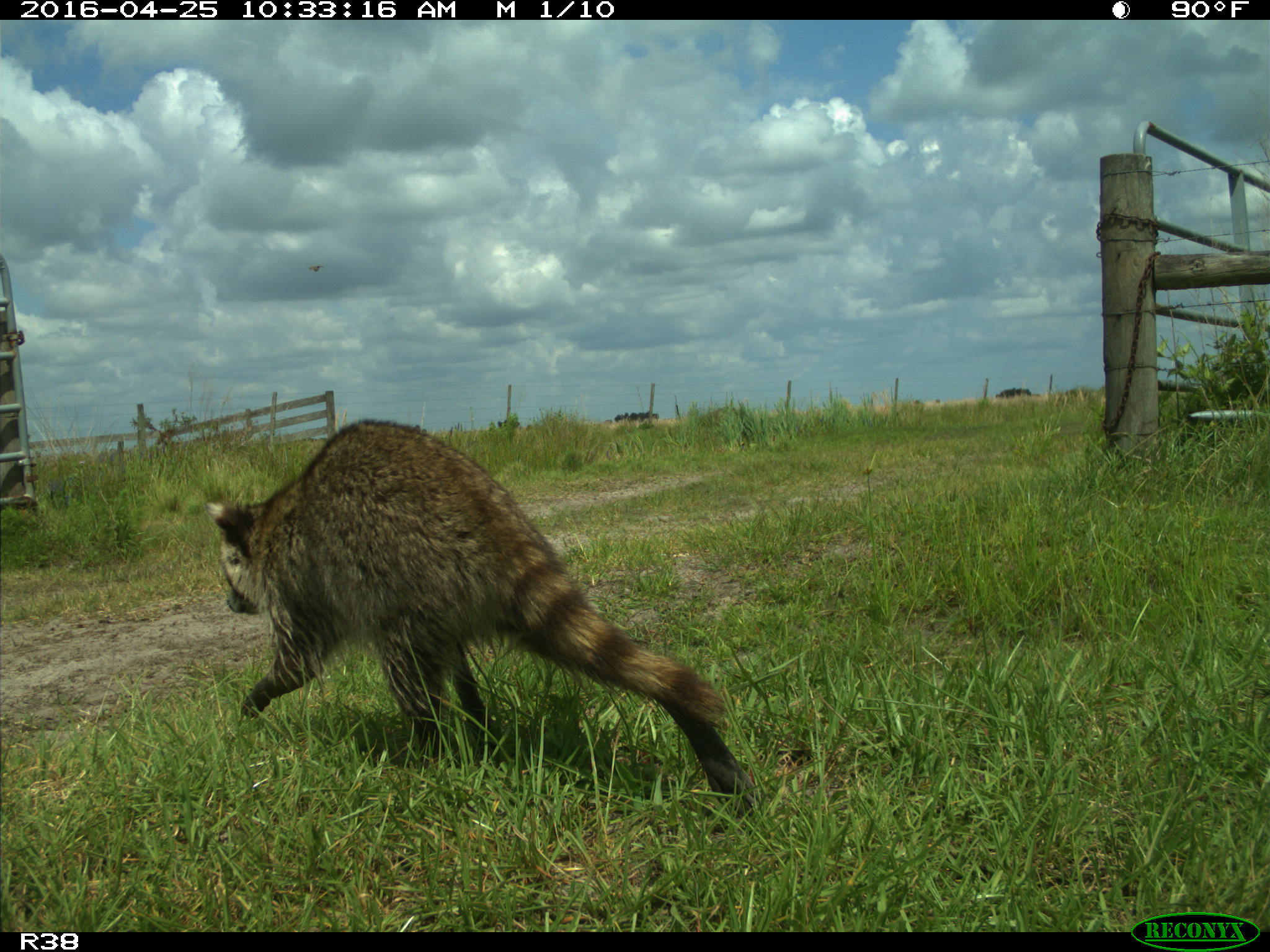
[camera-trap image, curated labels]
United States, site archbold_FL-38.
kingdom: Animalia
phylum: Chordata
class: Mammalia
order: Carnivora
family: Procyonidae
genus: Procyon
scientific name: Procyon lotor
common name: common raccoon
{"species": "Procyon lotor (common raccoon)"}